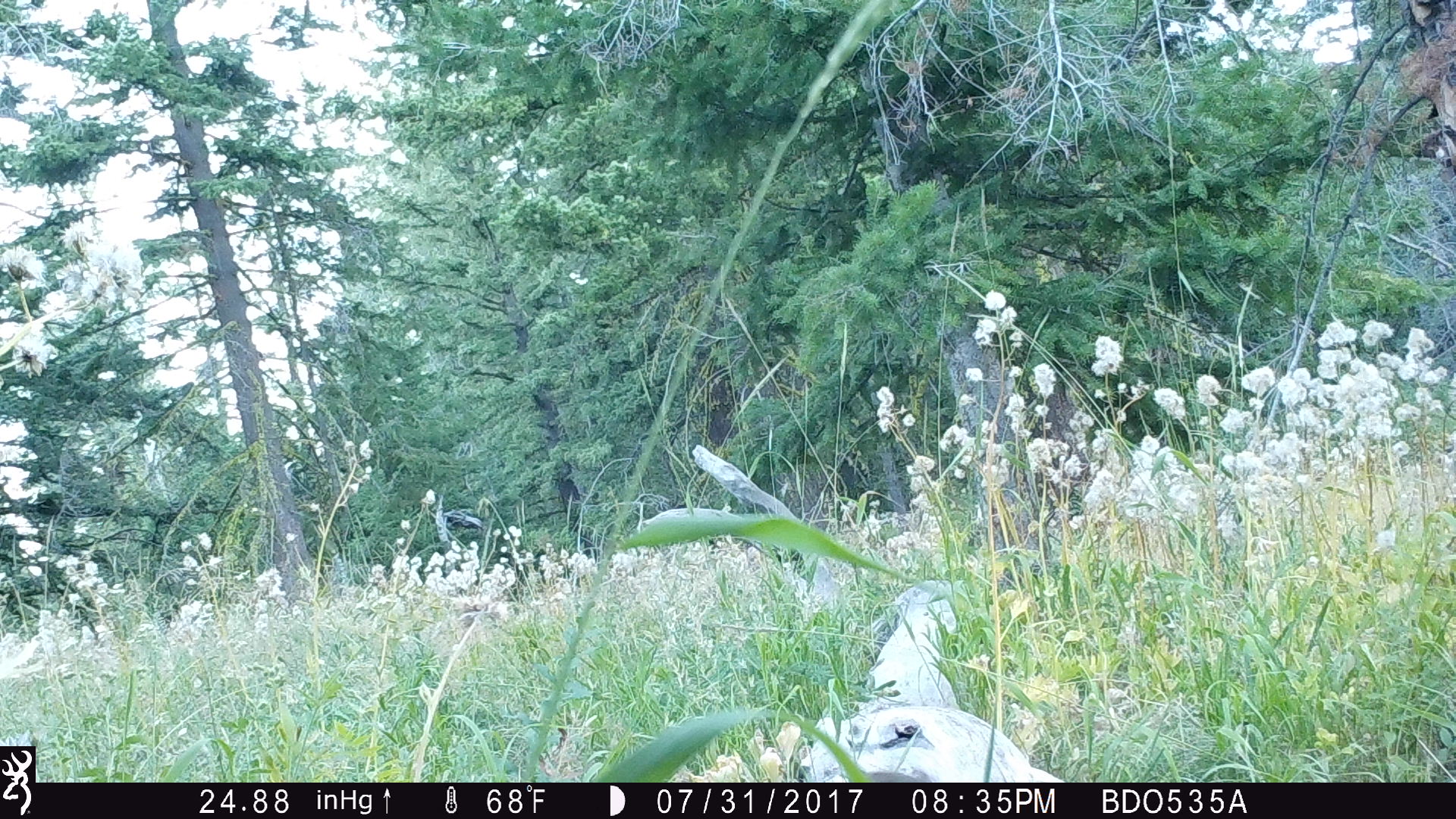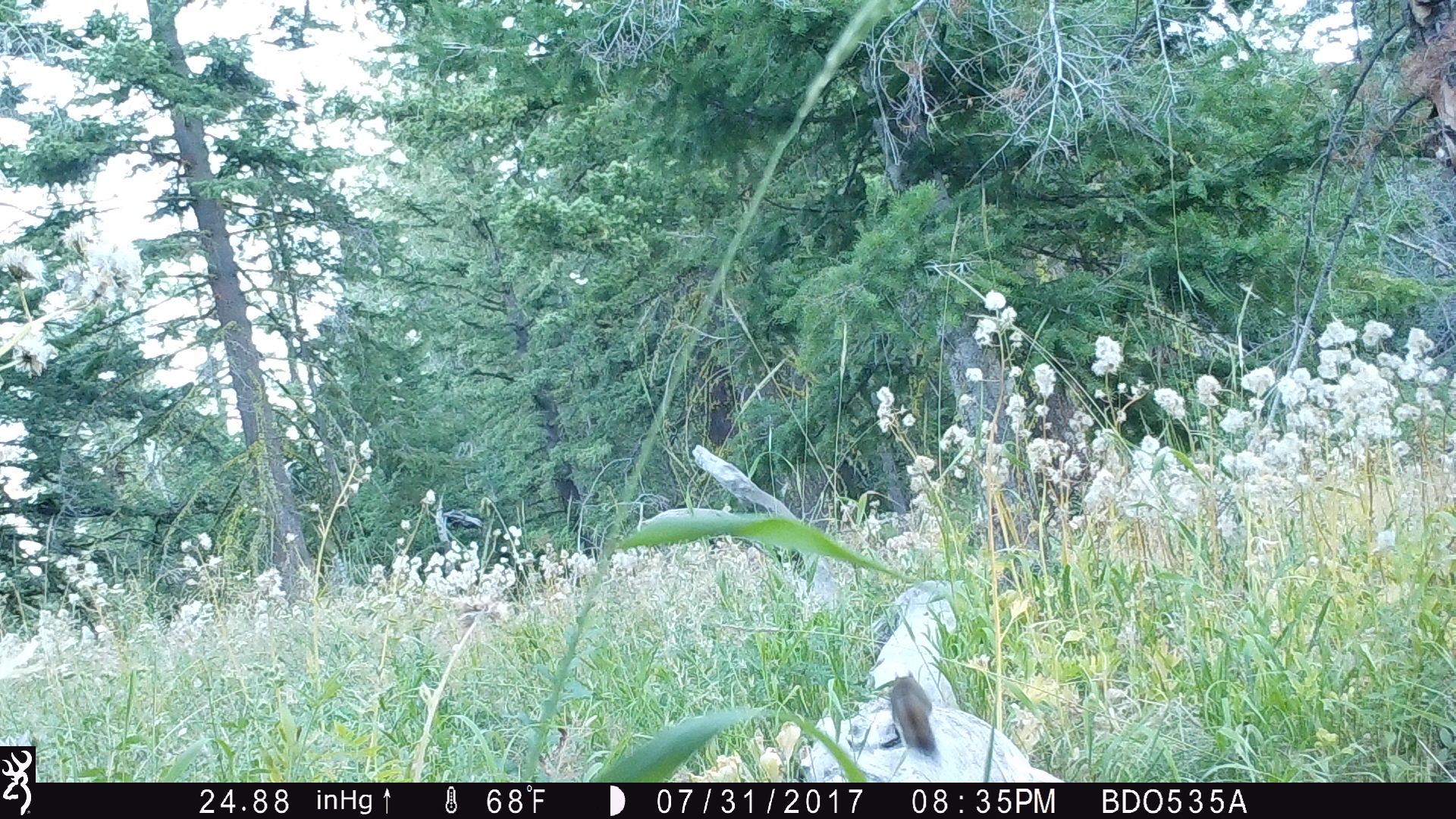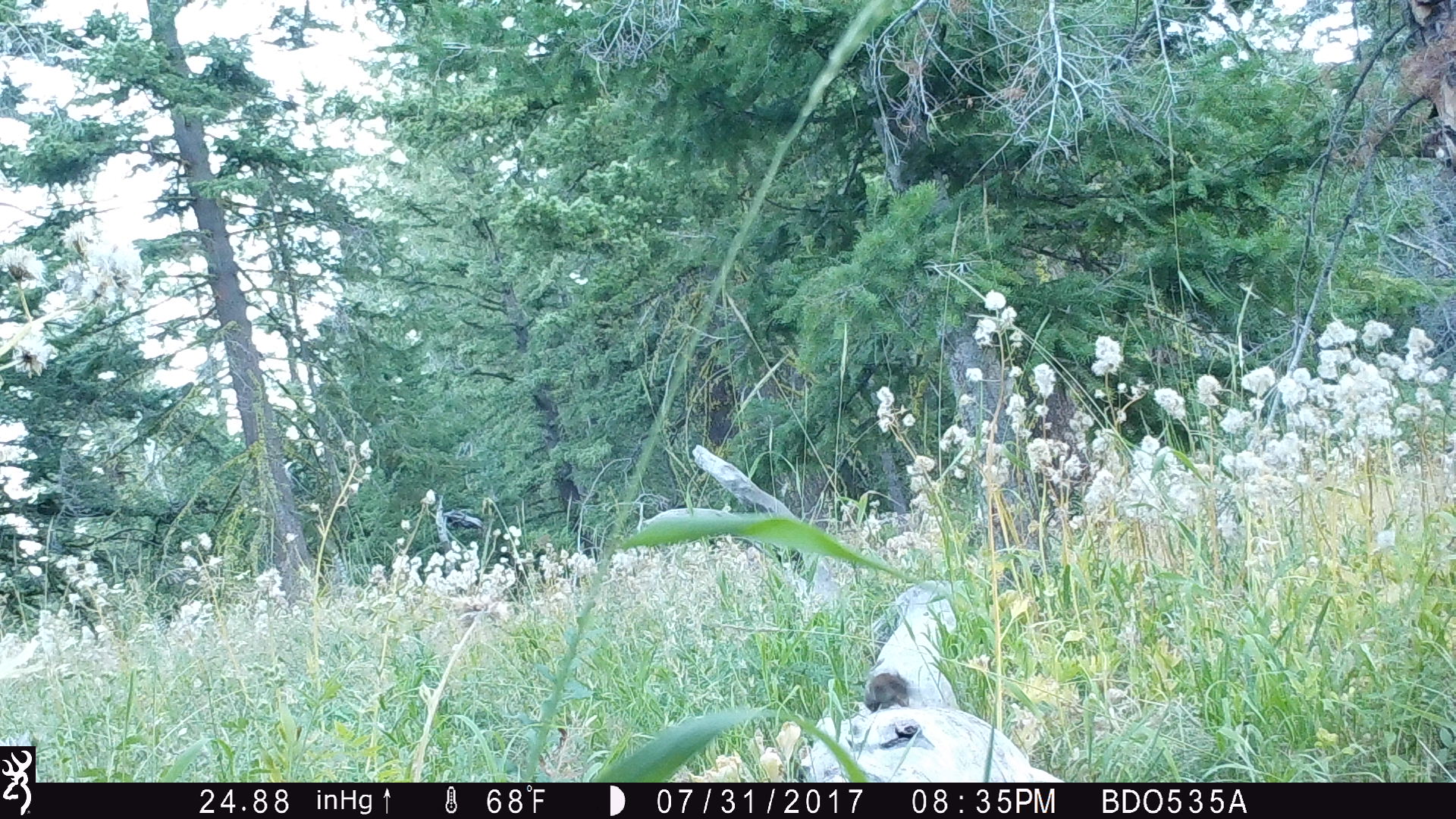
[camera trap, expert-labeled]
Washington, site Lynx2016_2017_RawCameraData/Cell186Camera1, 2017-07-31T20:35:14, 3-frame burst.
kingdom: Animalia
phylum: Chordata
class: Mammalia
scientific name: Mammalia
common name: small mammal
Small mammal (Mammalia). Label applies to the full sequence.